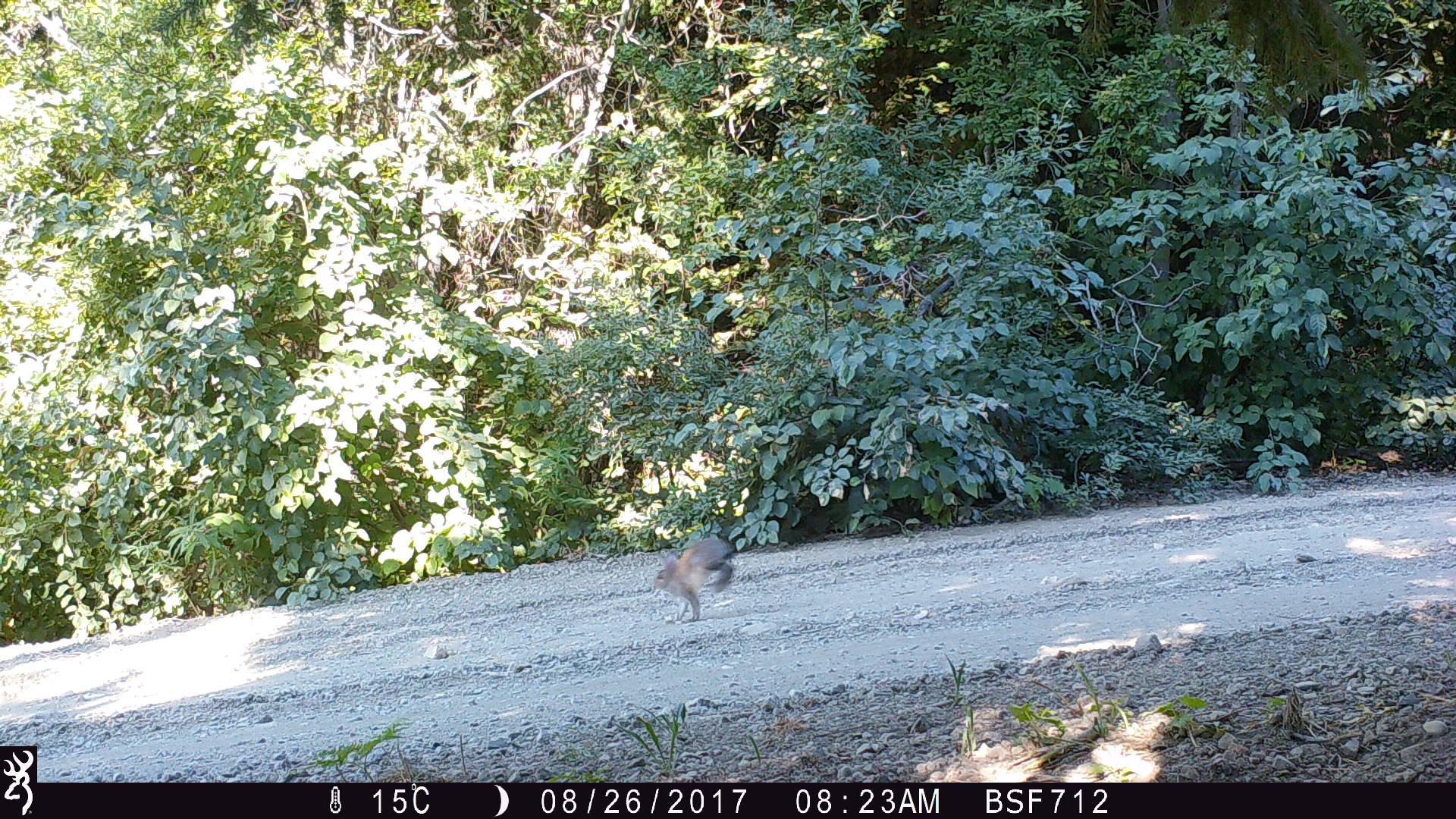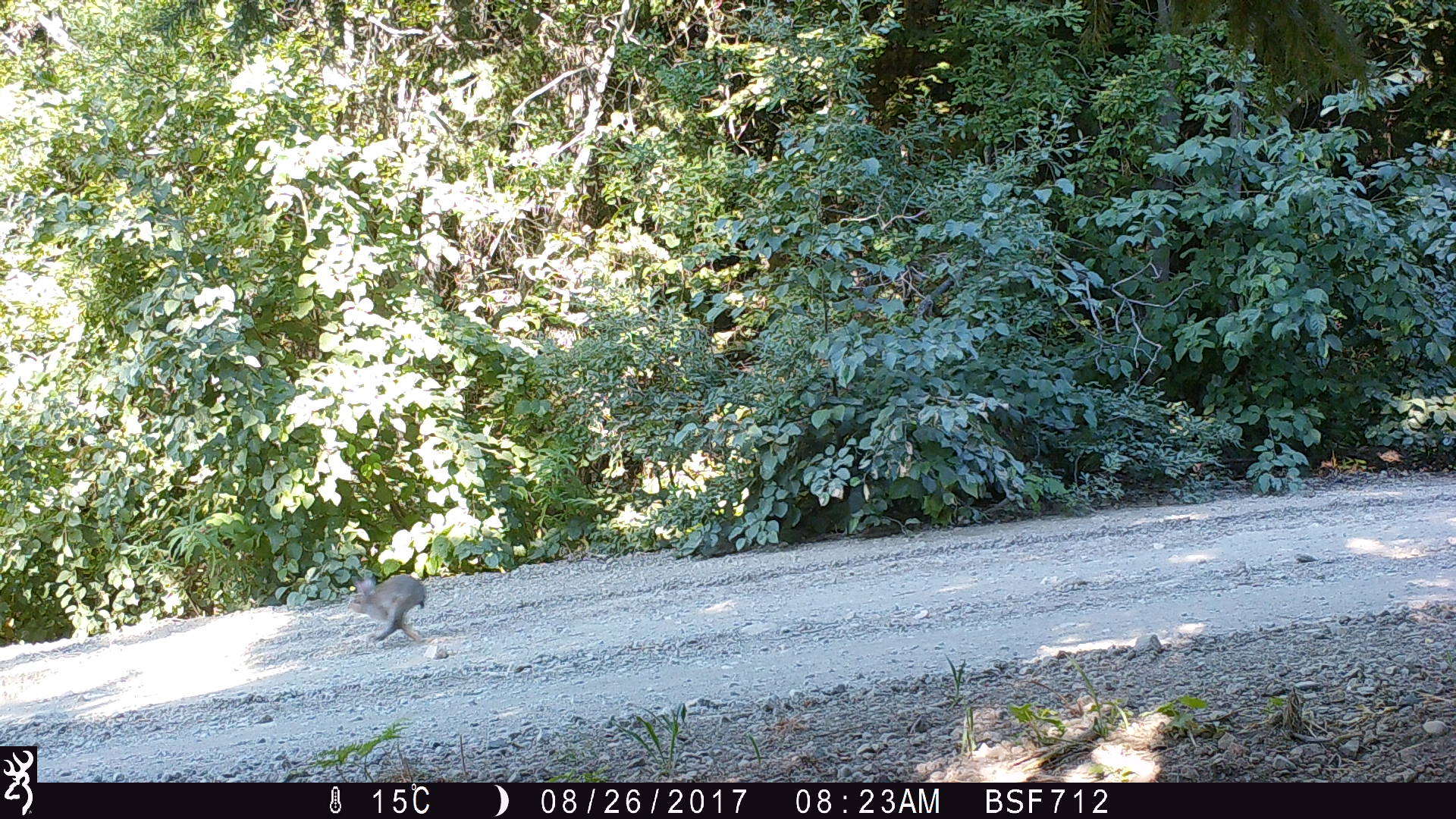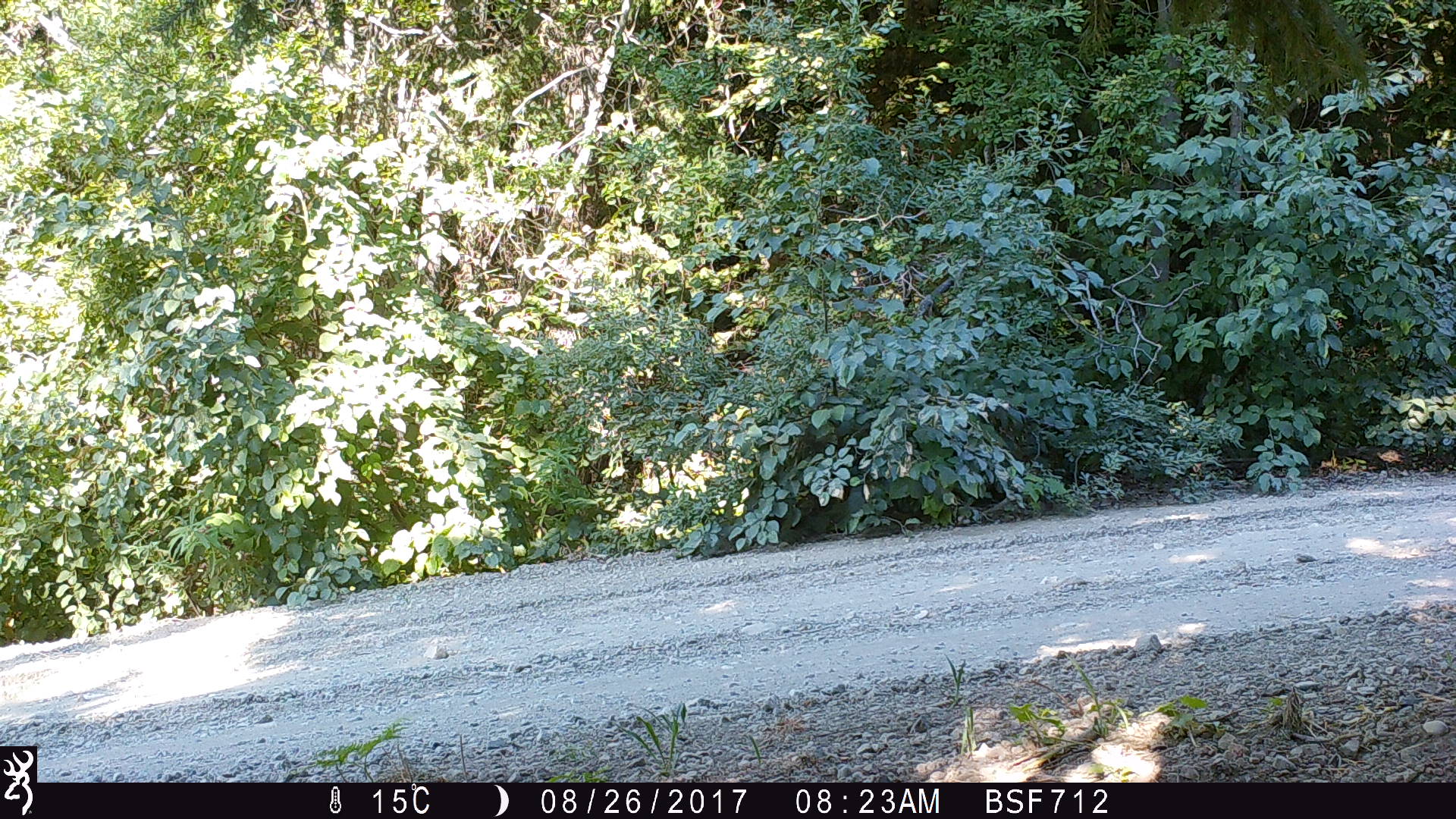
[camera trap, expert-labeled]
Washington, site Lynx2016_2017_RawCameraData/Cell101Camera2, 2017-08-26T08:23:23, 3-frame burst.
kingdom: Animalia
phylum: Chordata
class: Mammalia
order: Lagomorpha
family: Leporidae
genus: Lepus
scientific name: Lepus americanus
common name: snowshoe hare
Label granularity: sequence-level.